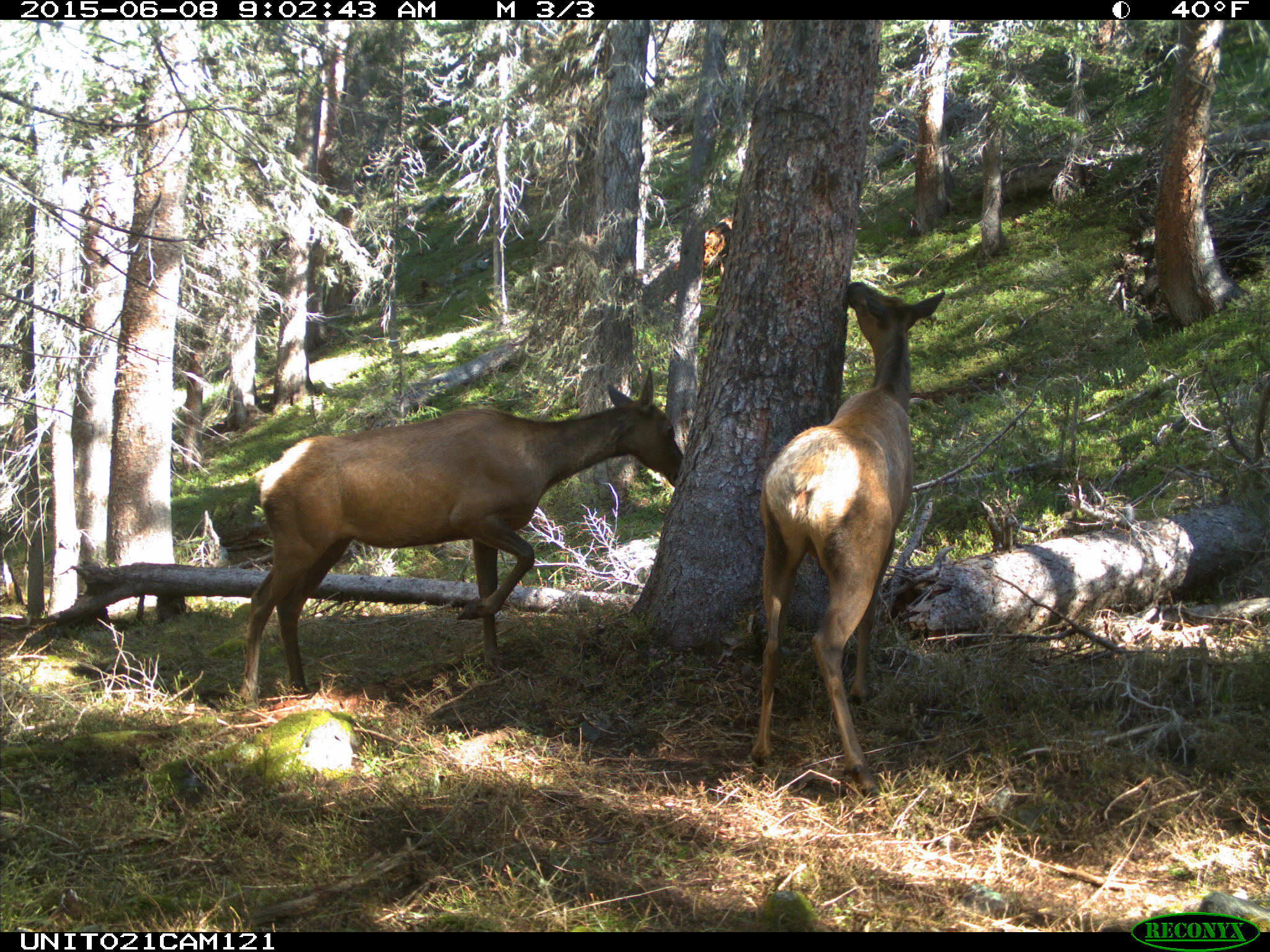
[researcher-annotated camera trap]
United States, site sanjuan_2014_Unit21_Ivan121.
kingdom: Animalia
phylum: Chordata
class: Mammalia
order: Artiodactyla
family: Cervidae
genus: Cervus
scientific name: Cervus elaphus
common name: red deer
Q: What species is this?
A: Cervus elaphus (red deer).